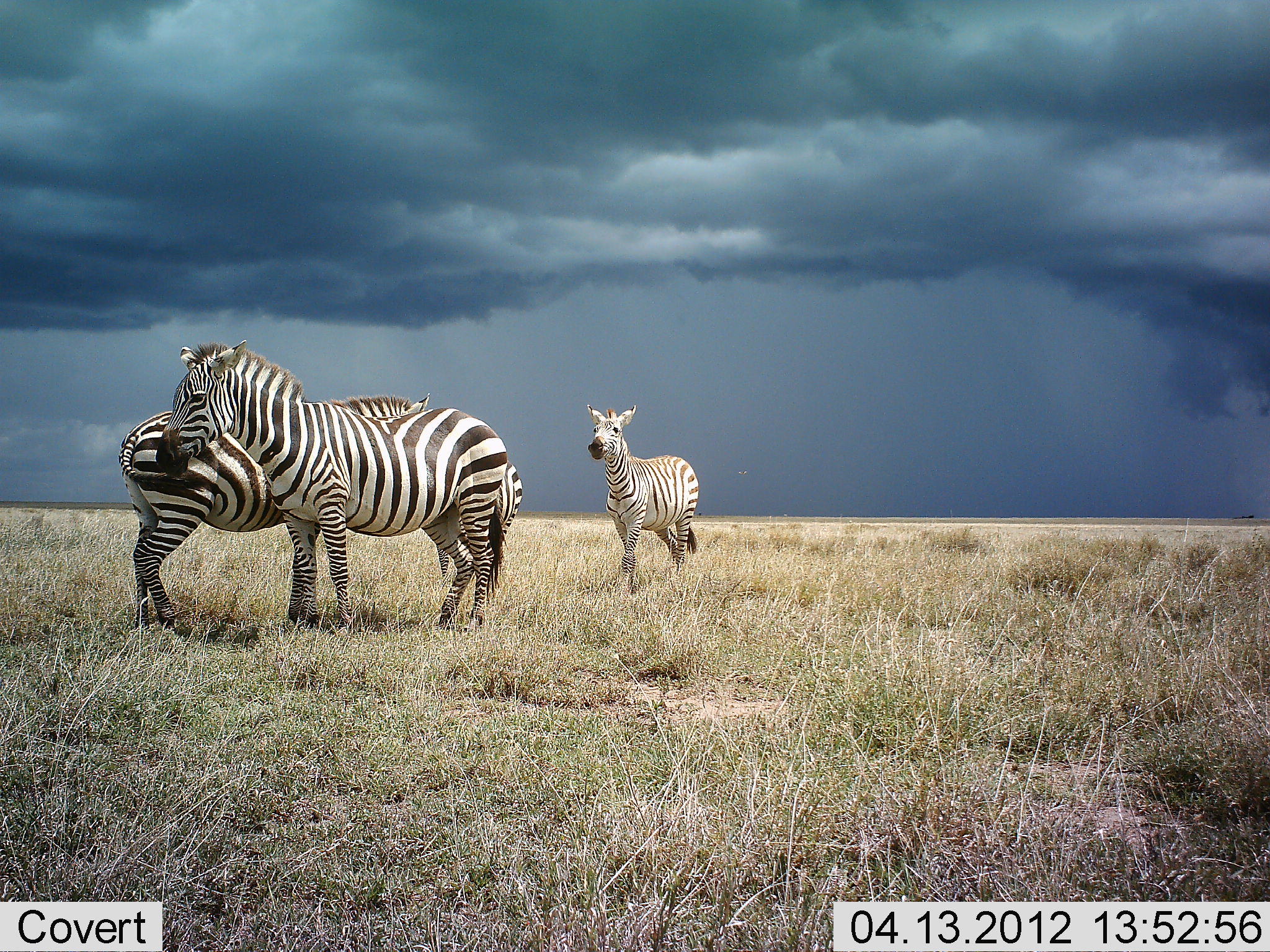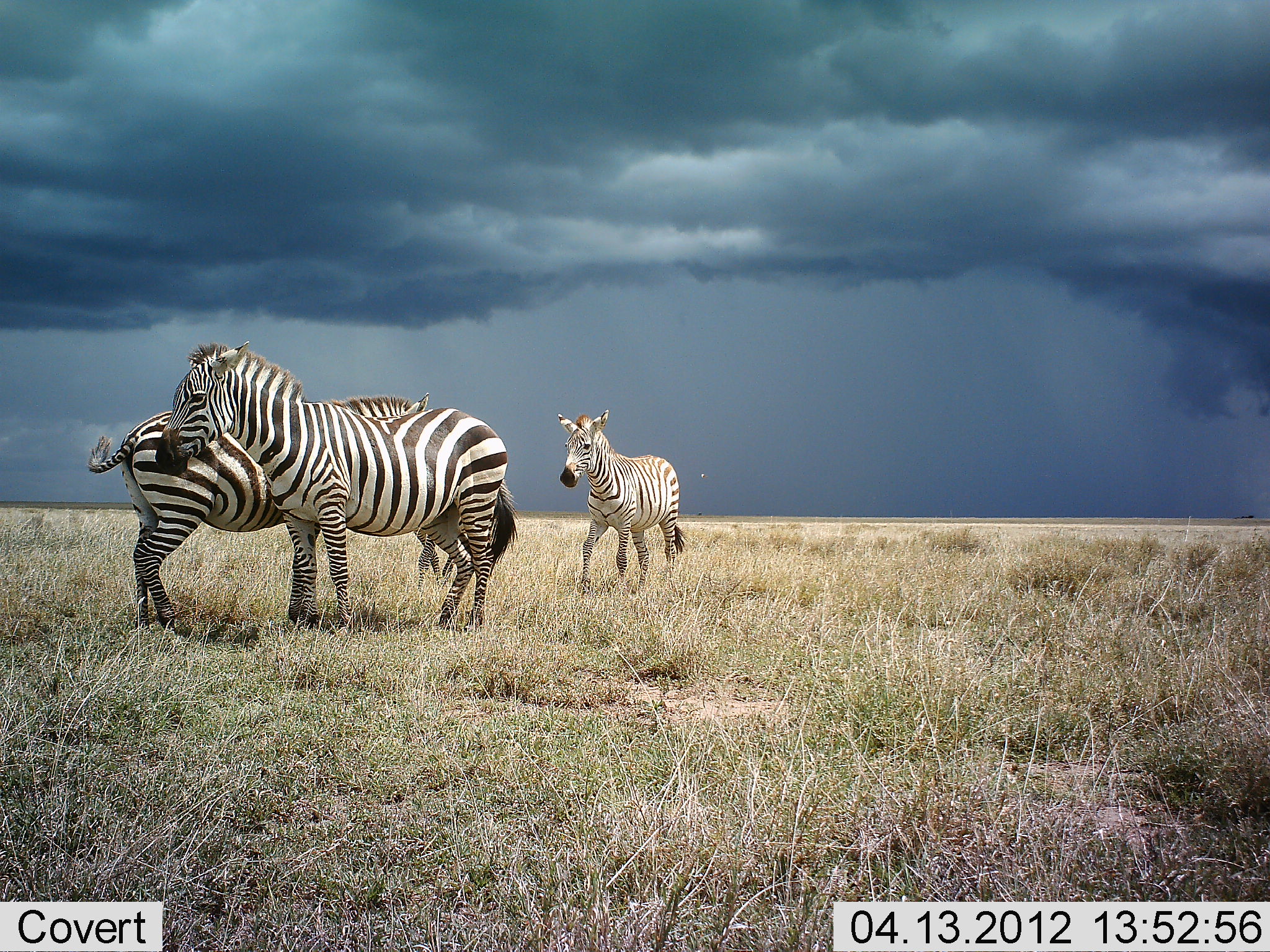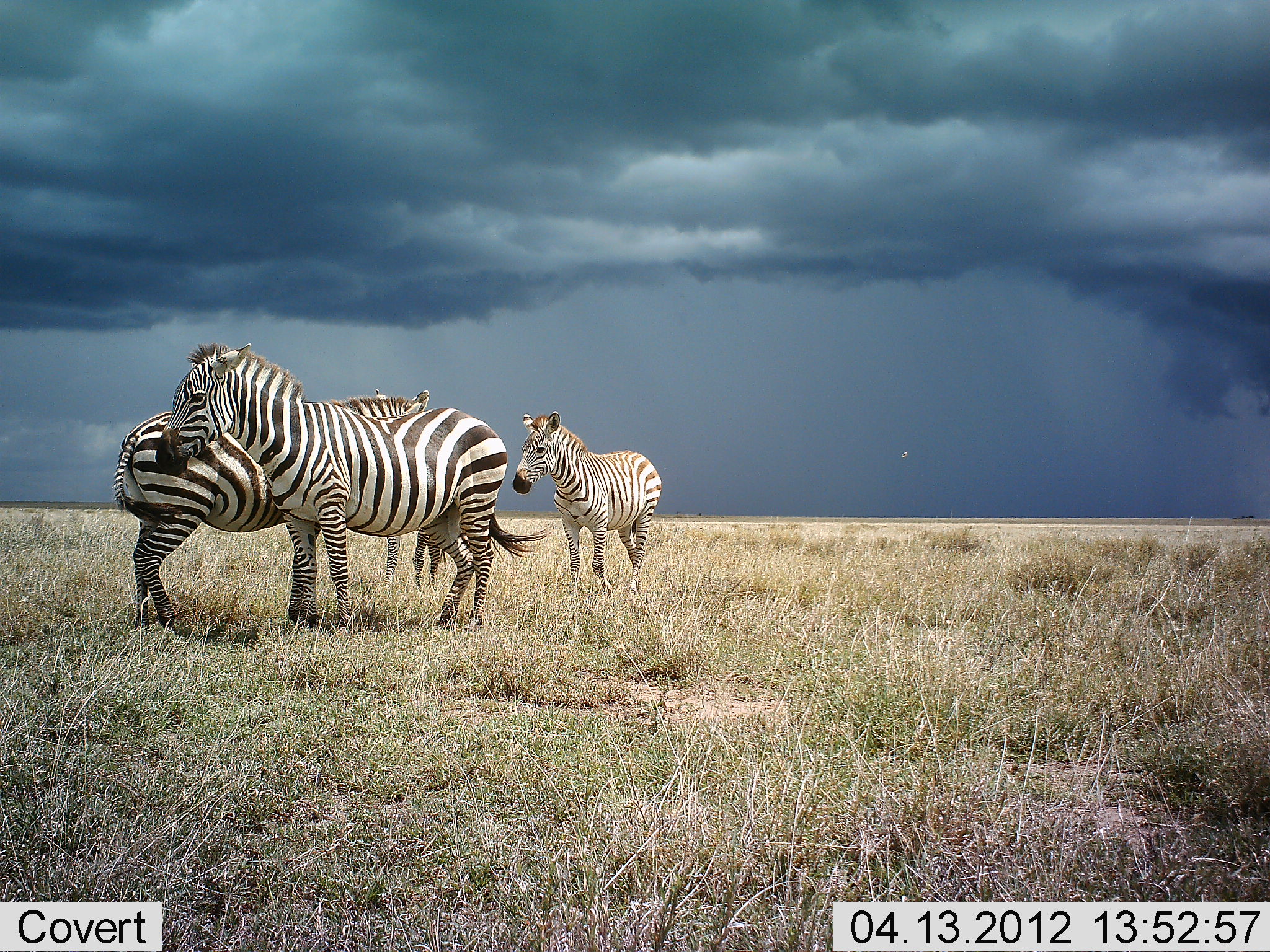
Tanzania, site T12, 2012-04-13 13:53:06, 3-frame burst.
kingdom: Animalia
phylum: Chordata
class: Mammalia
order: Perissodactyla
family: Equidae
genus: Equus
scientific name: Equus quagga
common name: plains zebra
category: zebra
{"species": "zebra (plains zebra) (Equus quagga)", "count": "3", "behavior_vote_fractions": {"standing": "90%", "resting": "5%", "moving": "45%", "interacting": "15%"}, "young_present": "30%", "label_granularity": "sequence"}